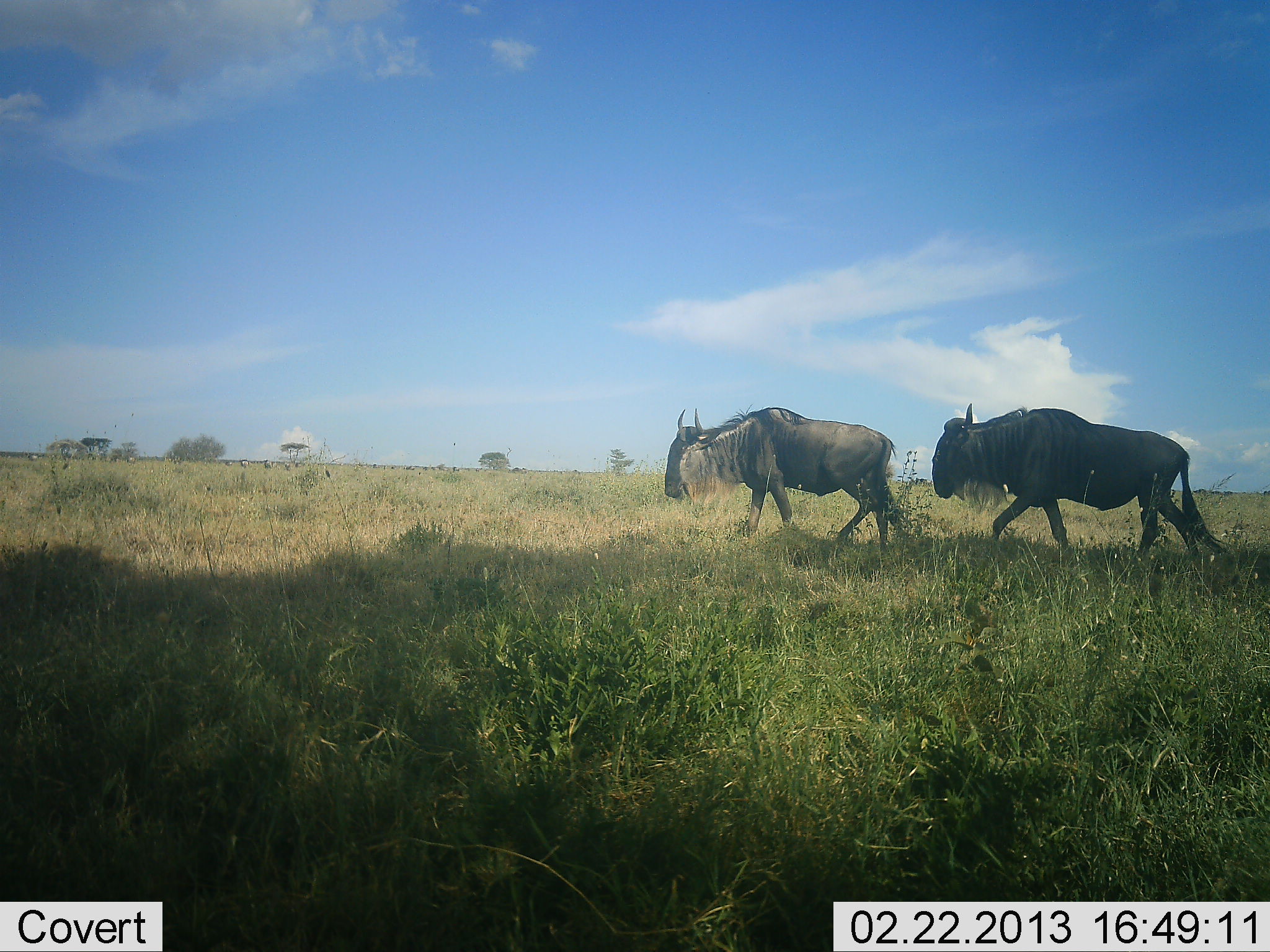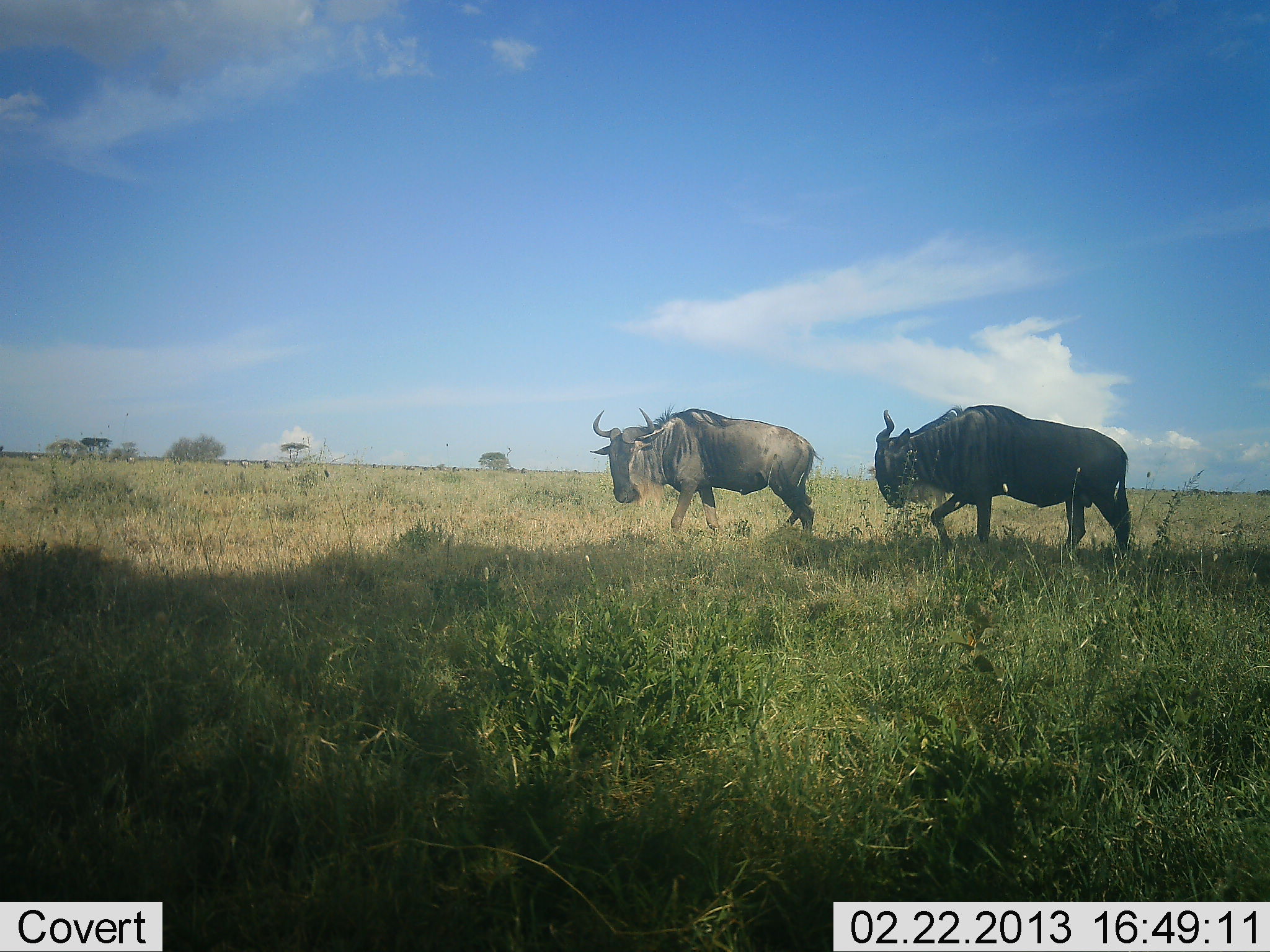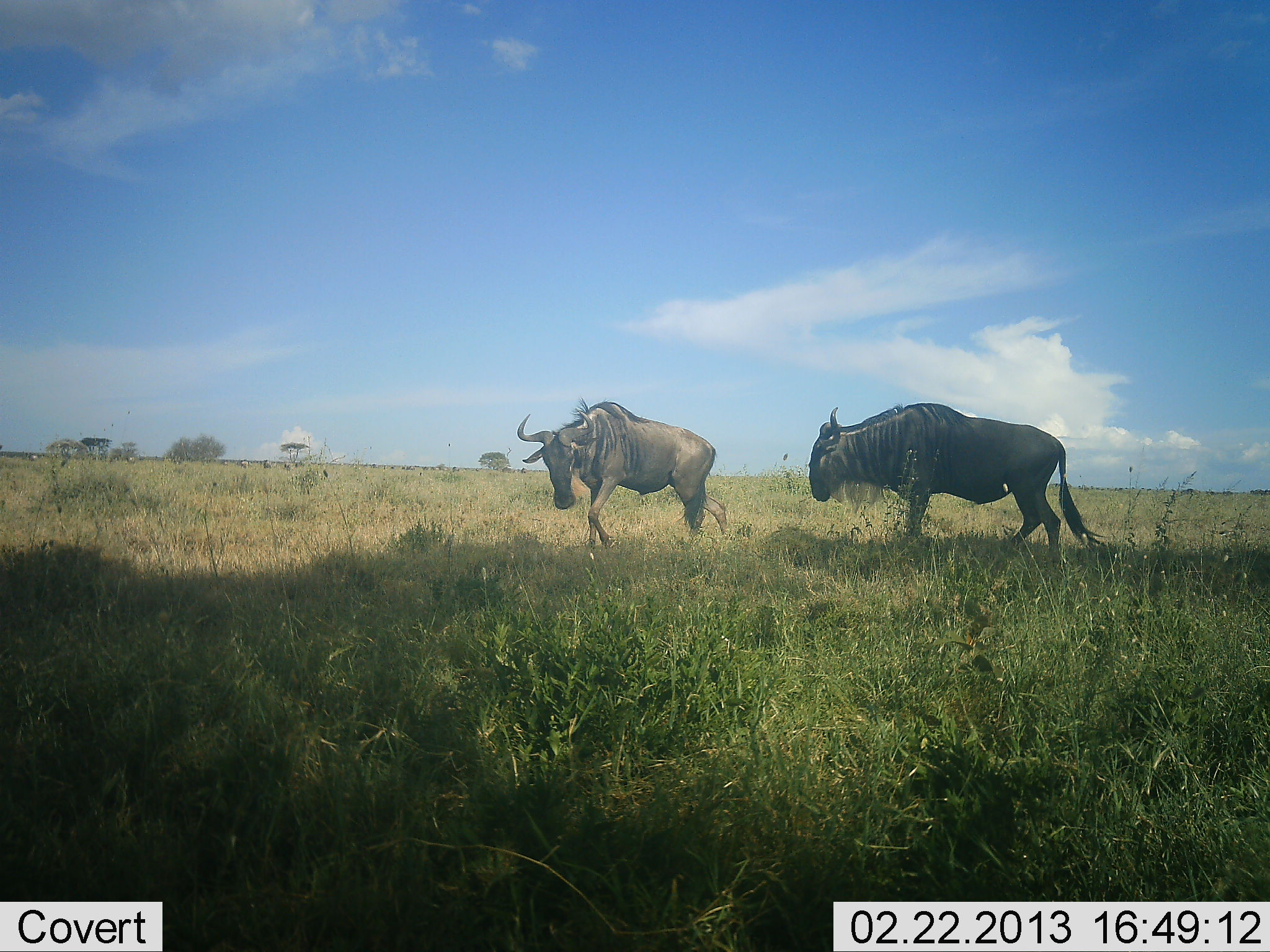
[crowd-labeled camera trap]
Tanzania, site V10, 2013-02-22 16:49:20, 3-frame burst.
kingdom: Animalia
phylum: Chordata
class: Mammalia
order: Artiodactyla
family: Bovidae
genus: Connochaetes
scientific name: Connochaetes taurinus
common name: blue wildebeest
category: wildebeest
Wildebeest (blue wildebeest) (Connochaetes taurinus), count 2. Behavior (volunteer vote fractions): standing 5%, resting 0%, moving 95%, interacting 0%. Young present (vote fraction): 0%. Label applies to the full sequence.